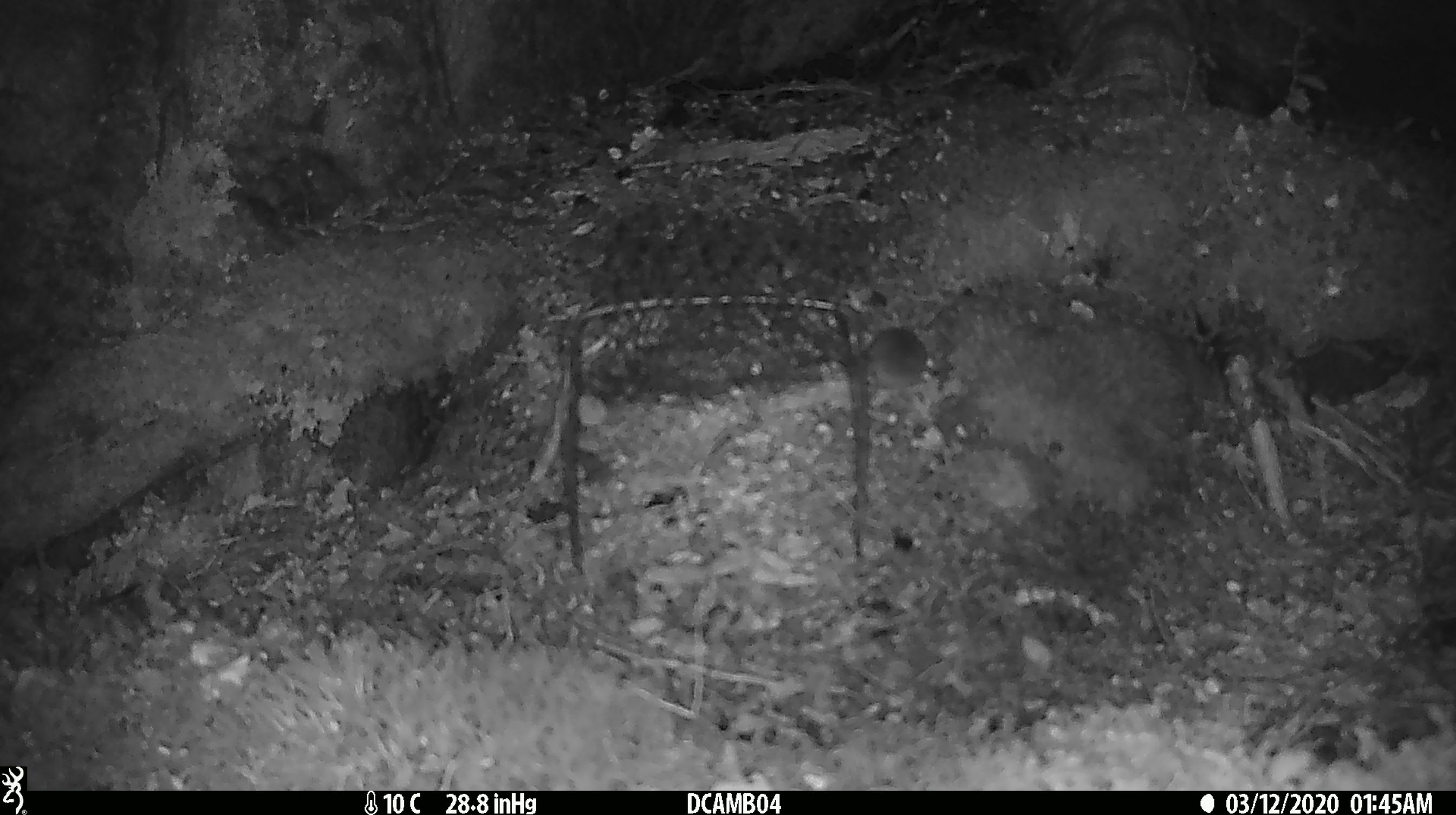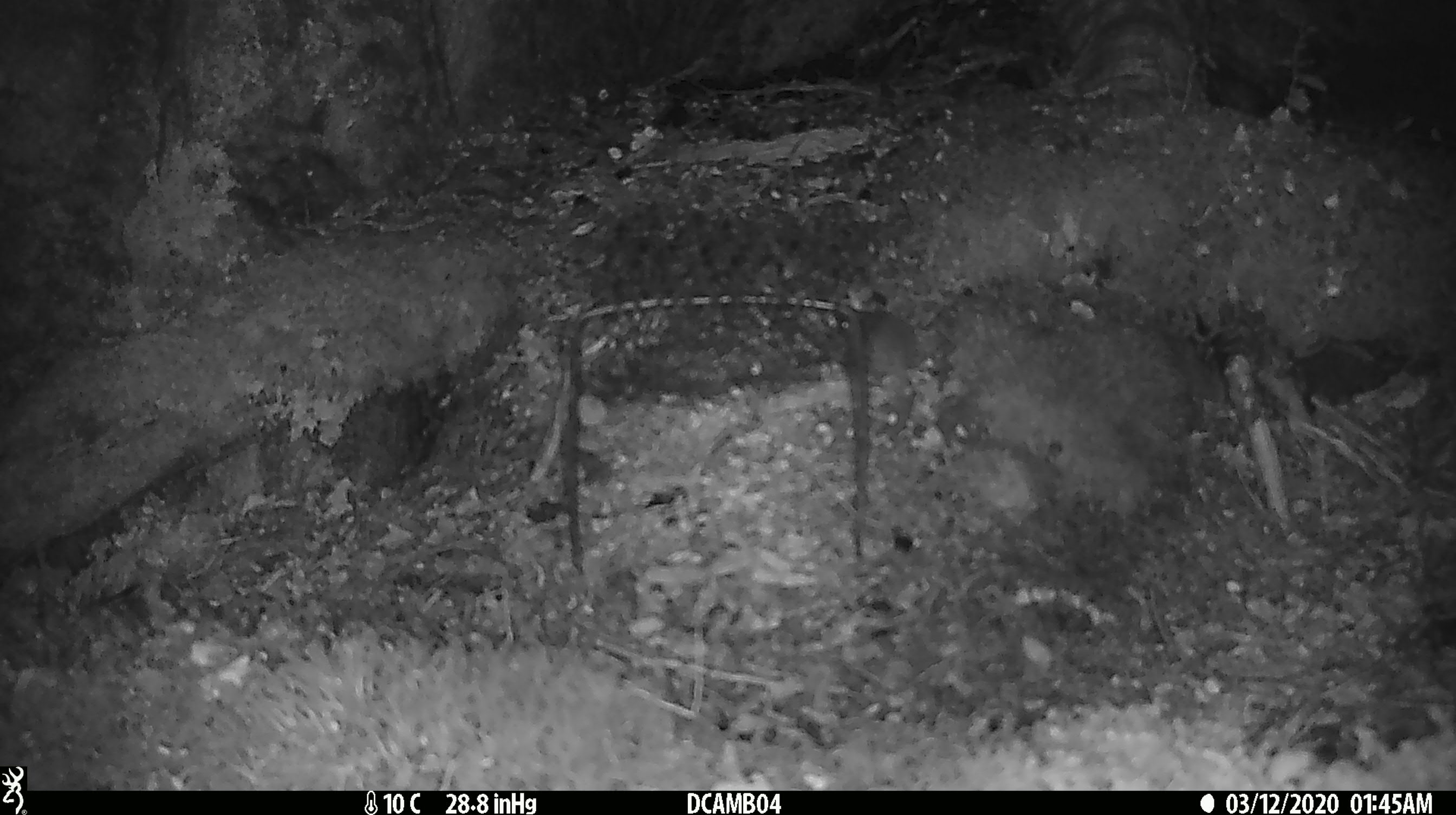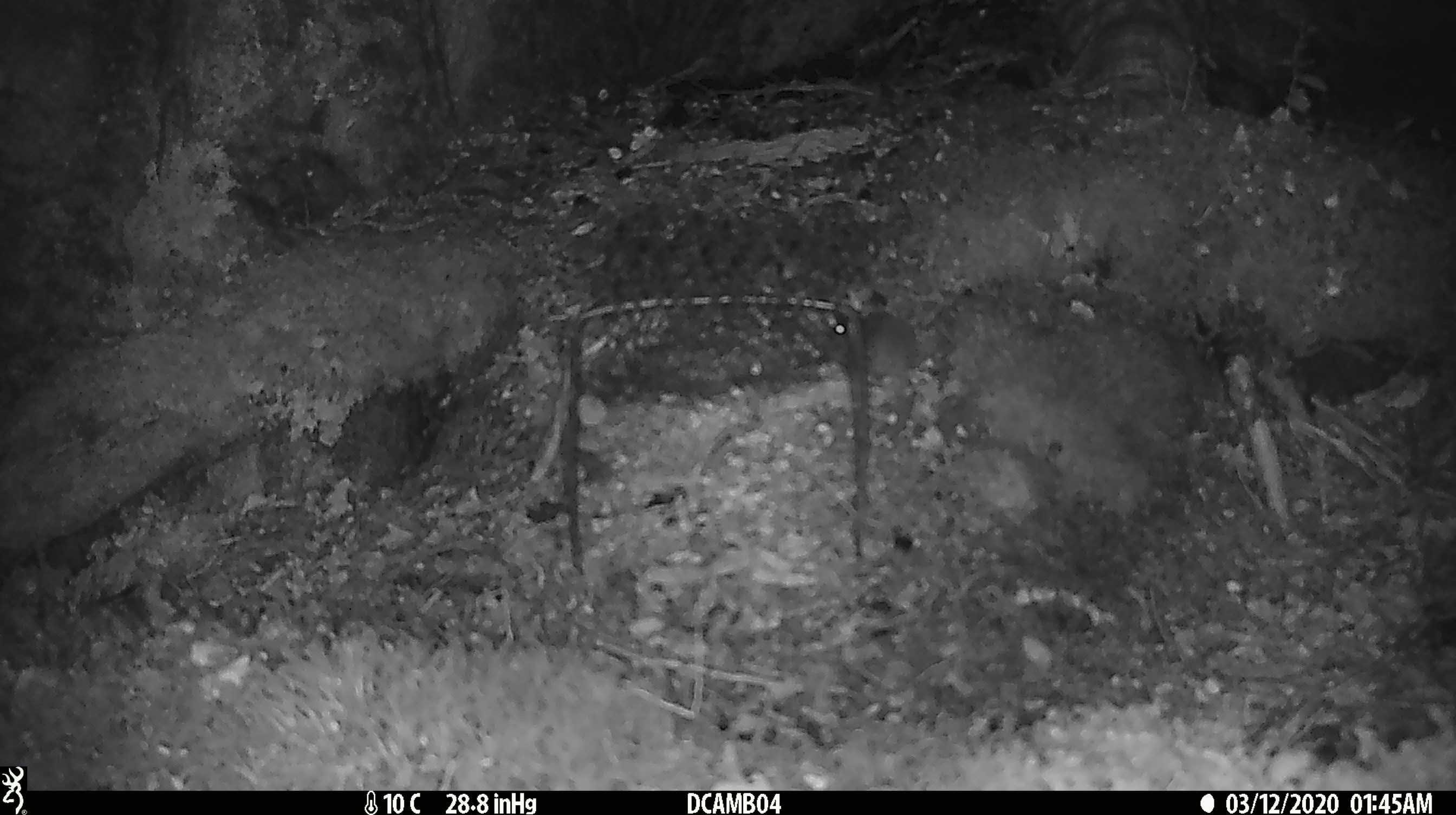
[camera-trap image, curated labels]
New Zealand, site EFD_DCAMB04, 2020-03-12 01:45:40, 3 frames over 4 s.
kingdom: Animalia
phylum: Chordata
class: Mammalia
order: Rodentia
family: Muridae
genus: Mus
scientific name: Mus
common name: mouse